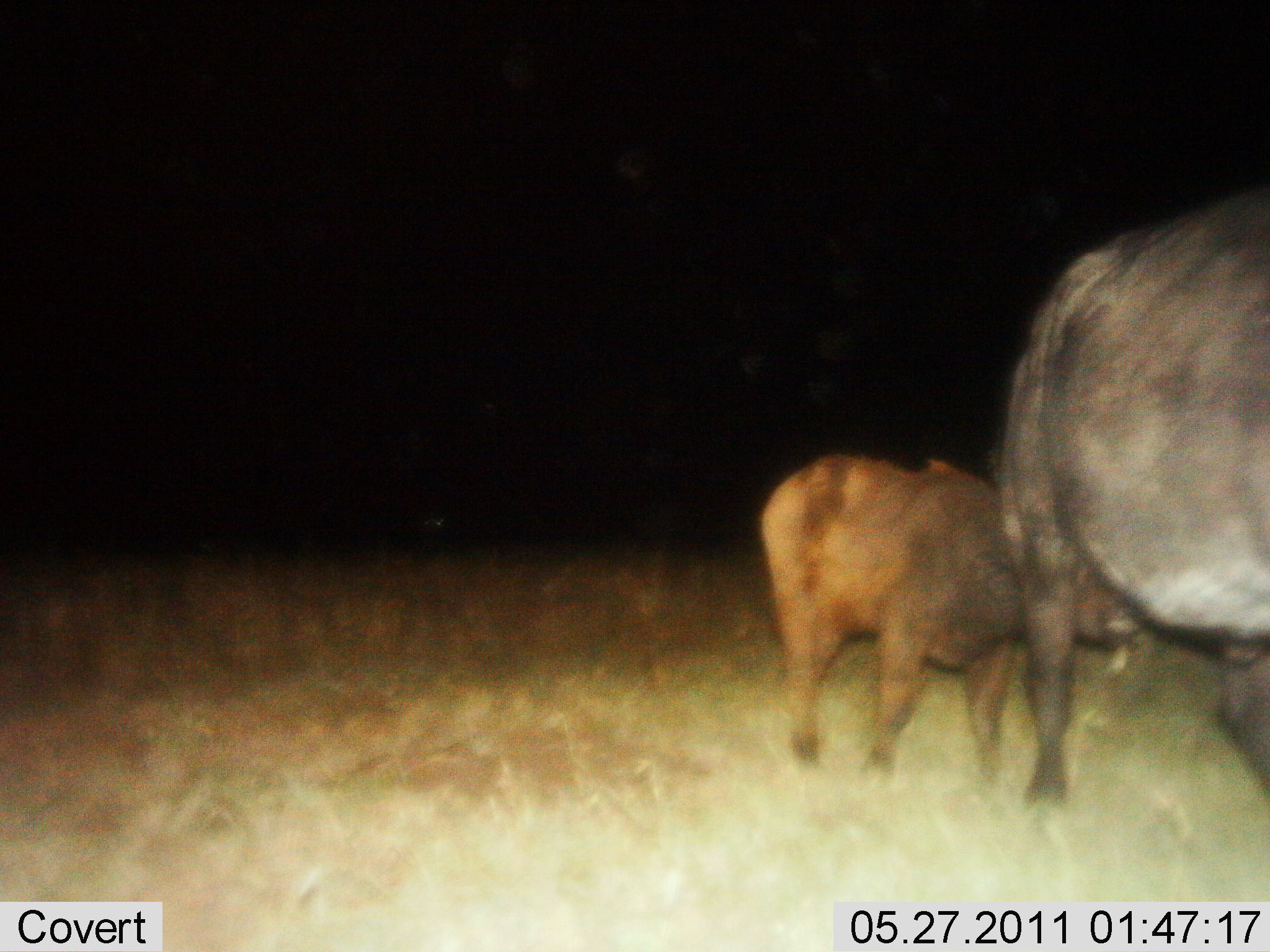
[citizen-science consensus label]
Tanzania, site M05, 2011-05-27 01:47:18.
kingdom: Animalia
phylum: Chordata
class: Mammalia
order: Artiodactyla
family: Bovidae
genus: Syncerus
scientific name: Syncerus caffer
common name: cape buffalo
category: buffalo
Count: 2.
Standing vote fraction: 64%.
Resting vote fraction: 0%.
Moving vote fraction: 9%.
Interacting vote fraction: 45%.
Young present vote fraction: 91%.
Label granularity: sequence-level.